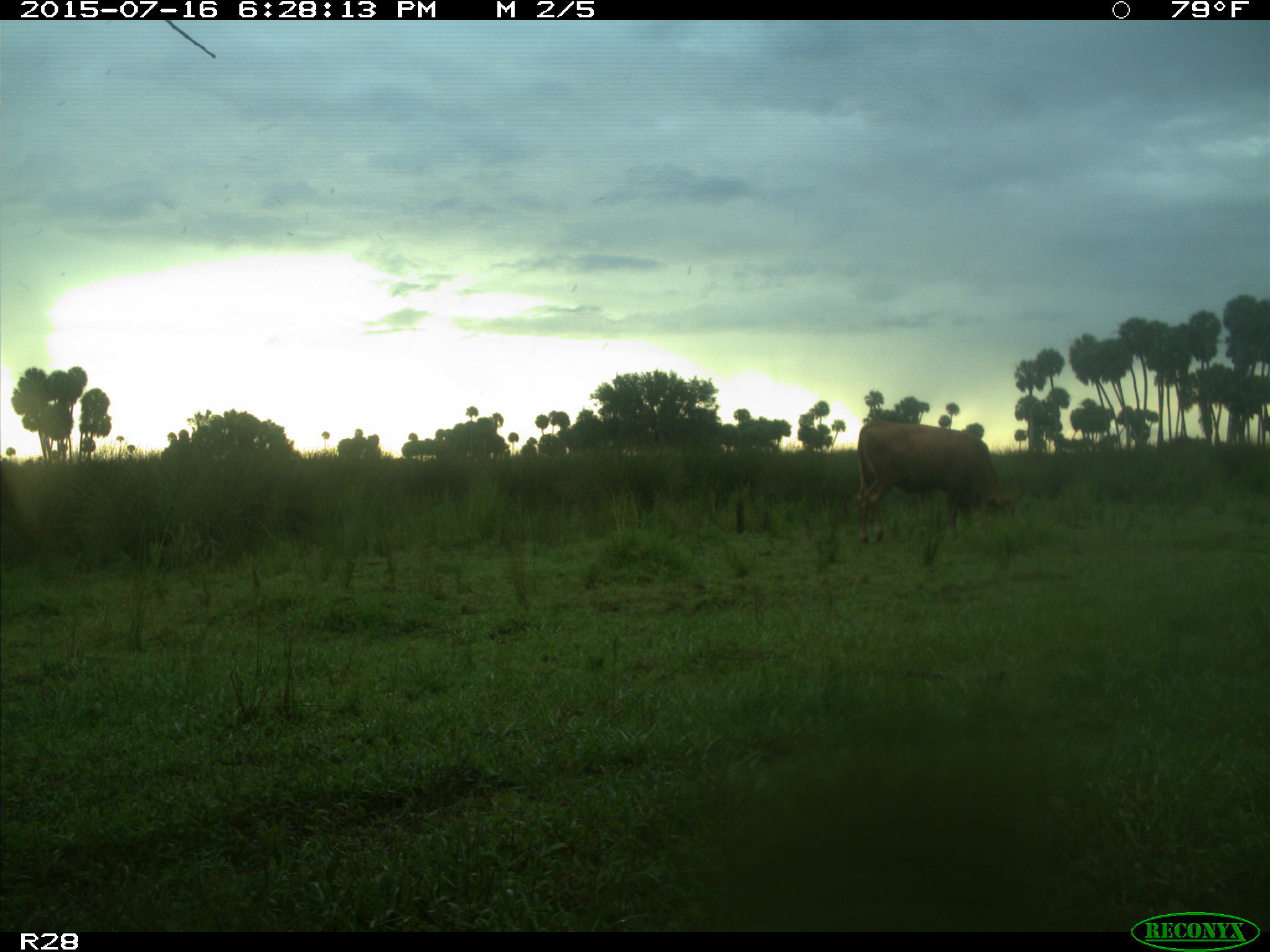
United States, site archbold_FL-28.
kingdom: Animalia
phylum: Chordata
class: Mammalia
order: Artiodactyla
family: Bovidae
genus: Bos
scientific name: Bos taurus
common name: domestic cow